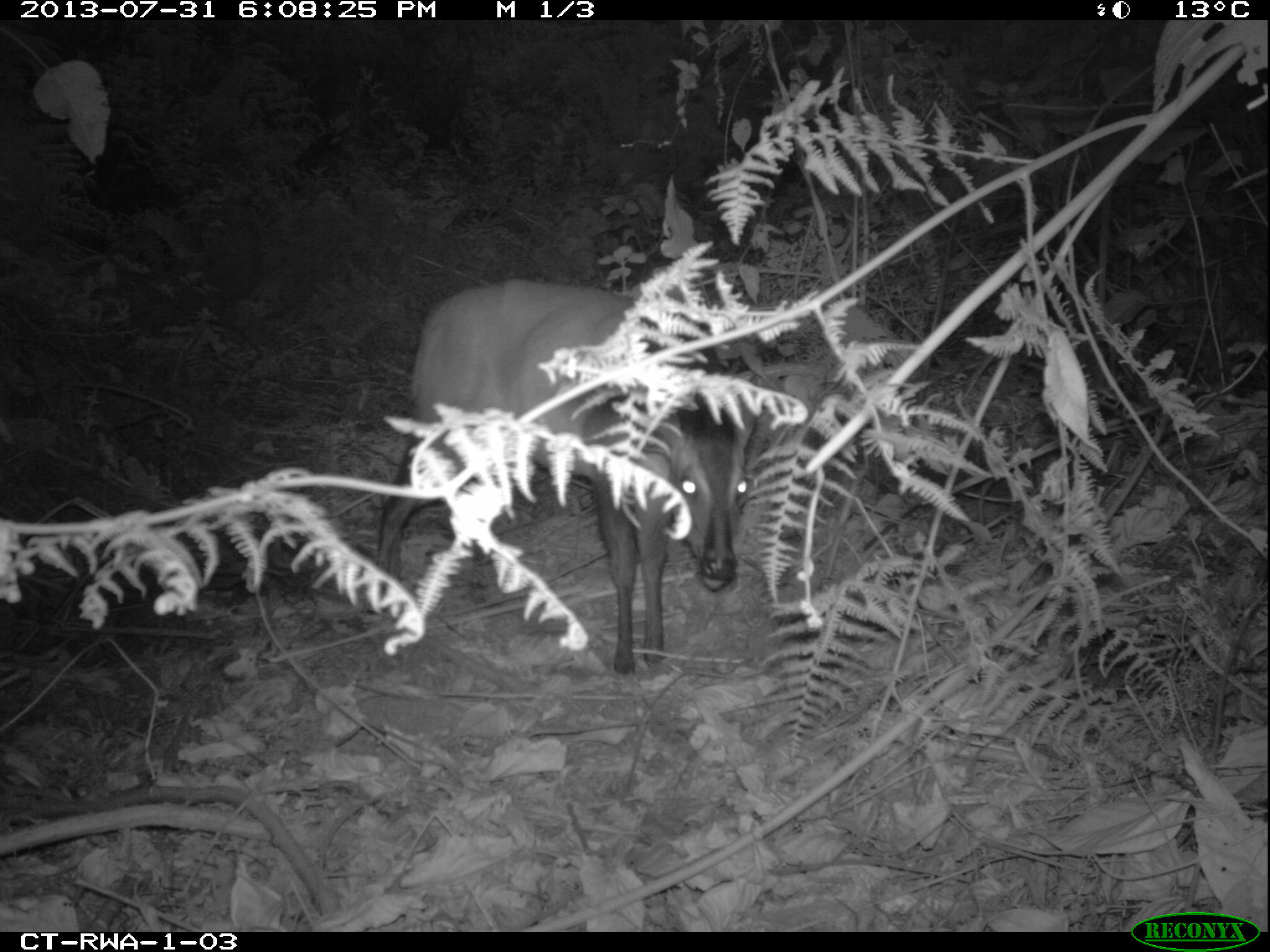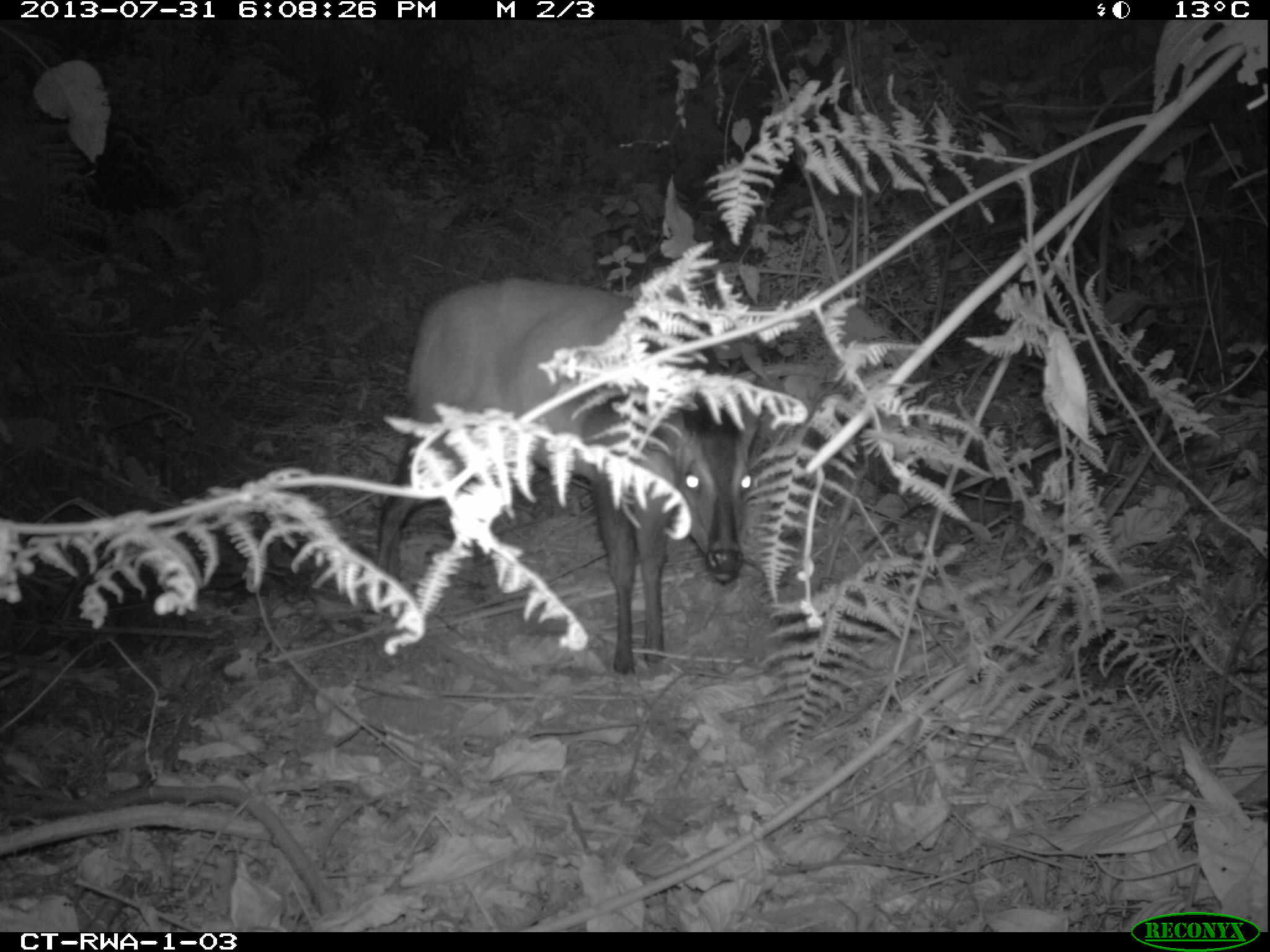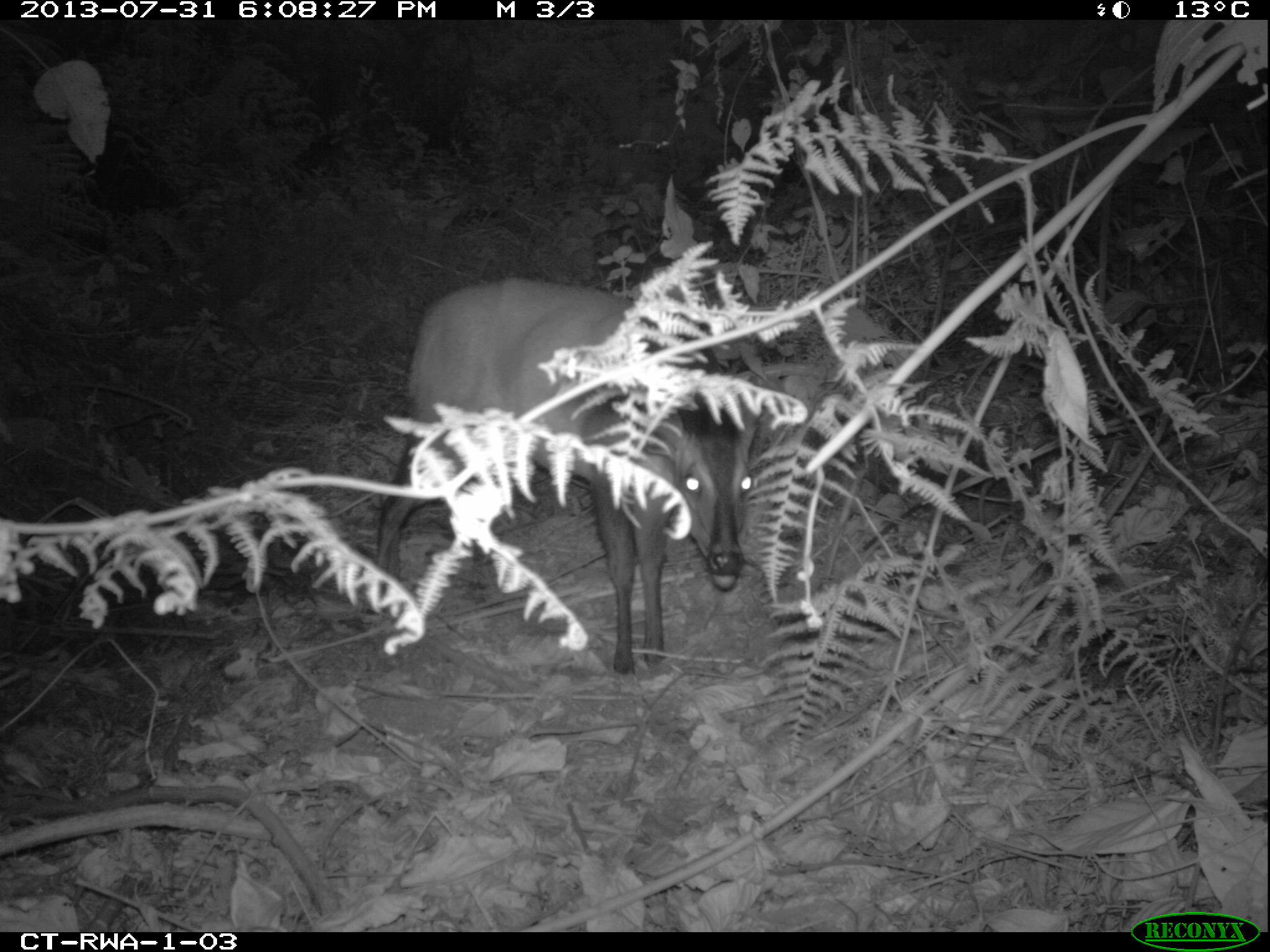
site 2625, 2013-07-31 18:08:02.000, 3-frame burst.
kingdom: Animalia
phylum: Chordata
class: Mammalia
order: Artiodactyla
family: Bovidae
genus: Cephalophus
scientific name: Cephalophus nigrifrons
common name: black-fronted duiker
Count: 1.